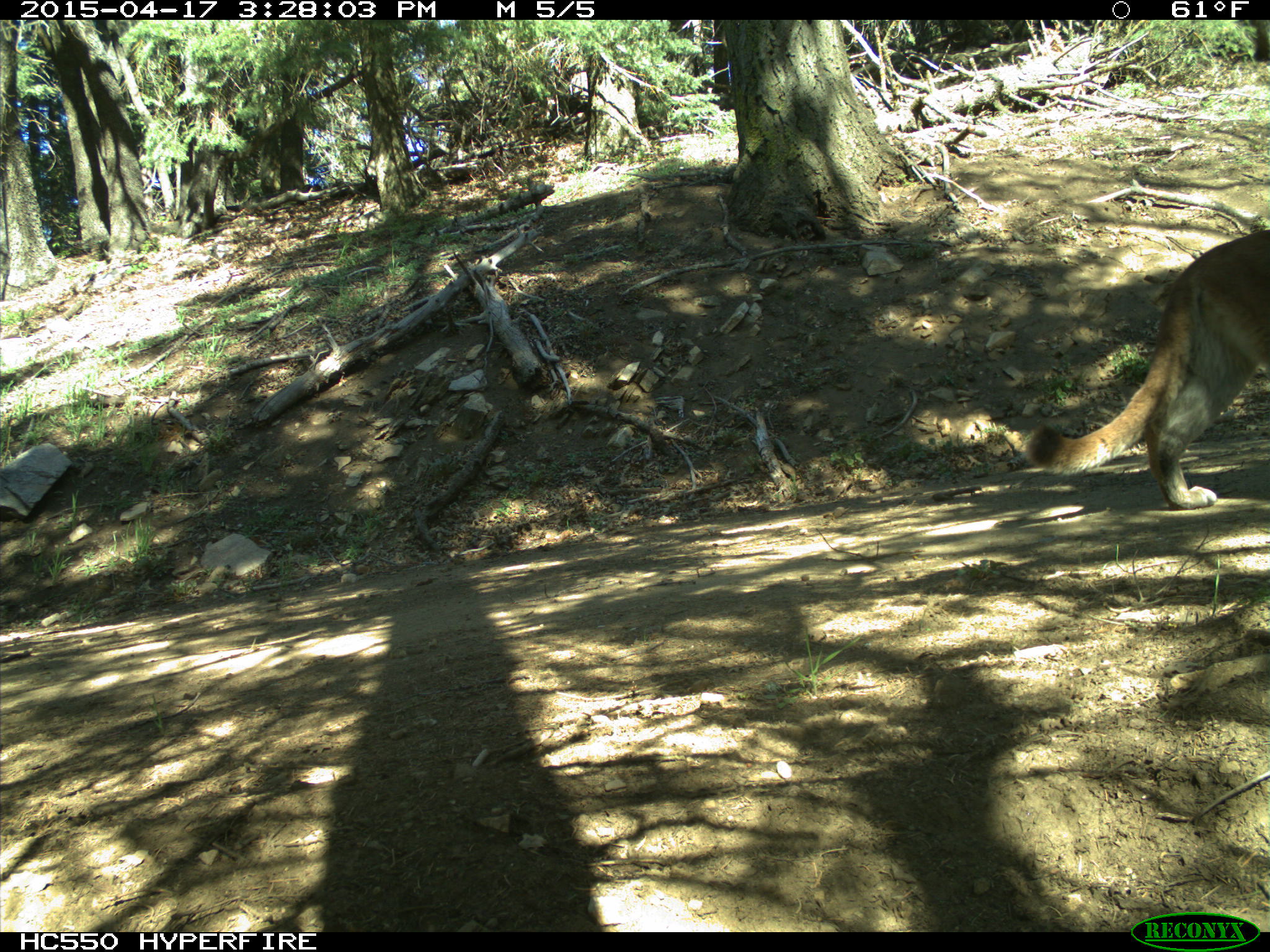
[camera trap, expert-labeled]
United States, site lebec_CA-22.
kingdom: Animalia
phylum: Chordata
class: Mammalia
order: Carnivora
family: Felidae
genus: Puma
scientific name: Puma concolor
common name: mountain lion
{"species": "Puma concolor (mountain lion)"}